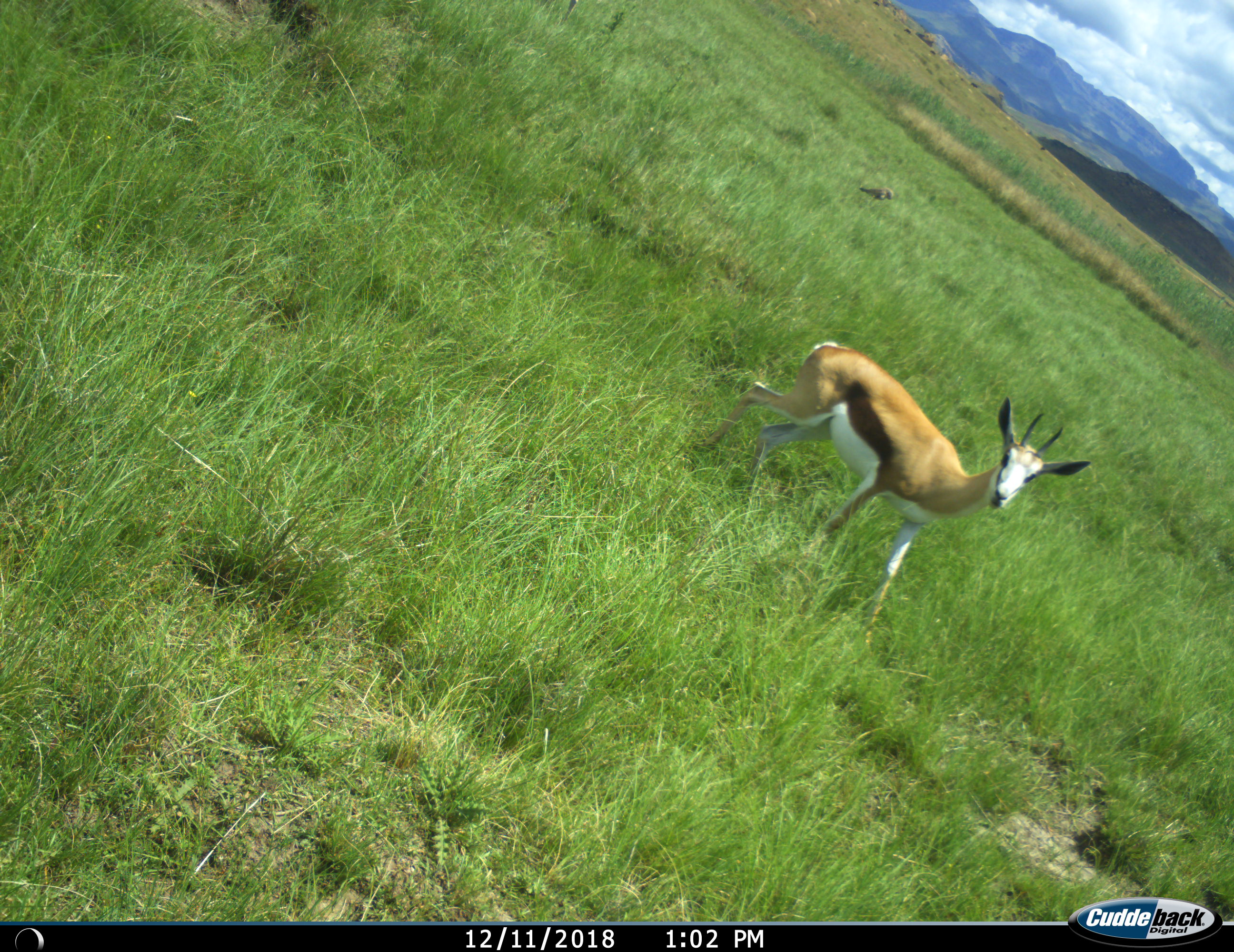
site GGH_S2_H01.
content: unidentified animal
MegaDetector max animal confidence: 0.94